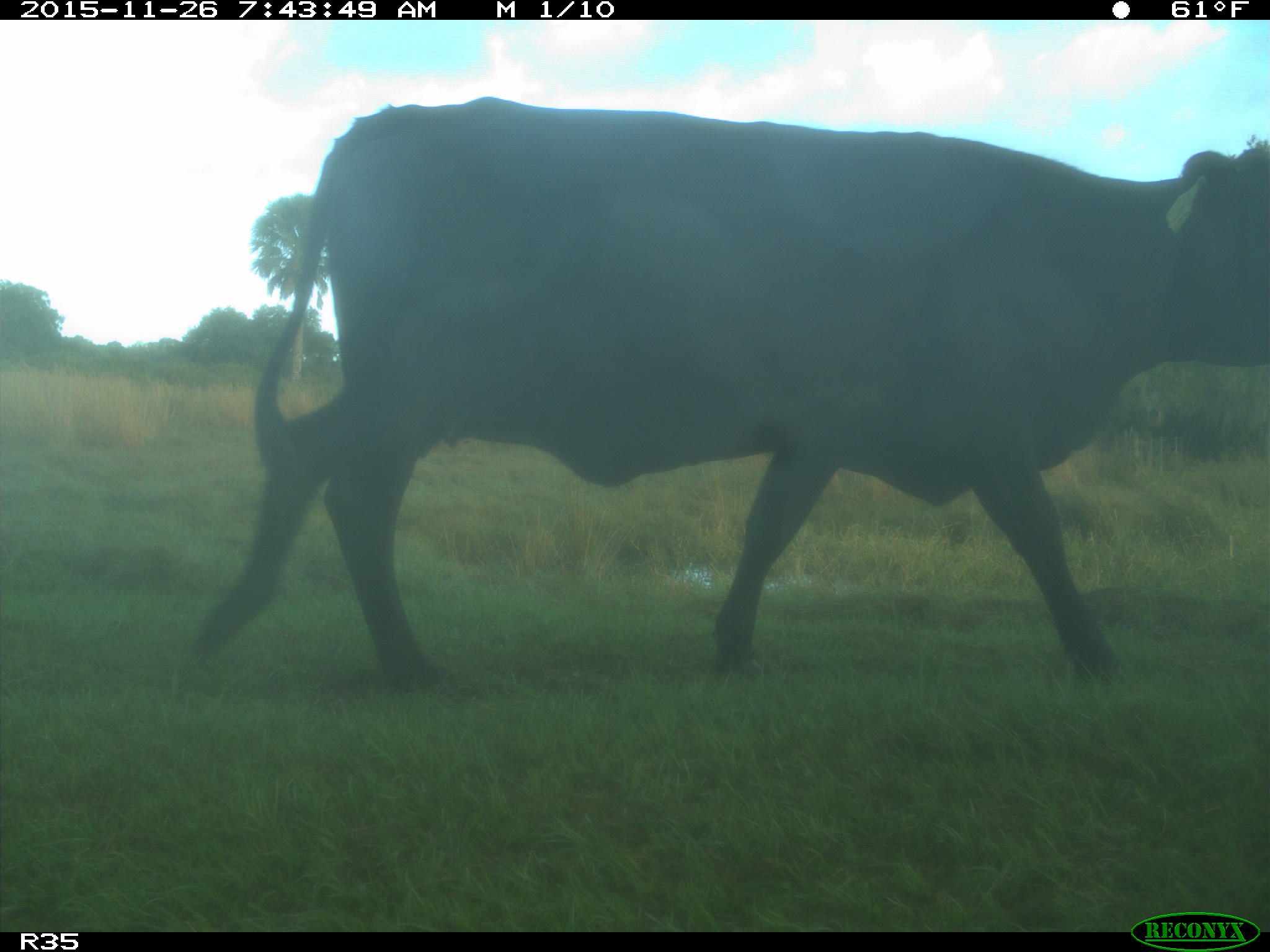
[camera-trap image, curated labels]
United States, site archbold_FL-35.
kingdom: Animalia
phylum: Chordata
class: Mammalia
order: Artiodactyla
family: Bovidae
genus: Bos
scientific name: Bos taurus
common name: domestic cow